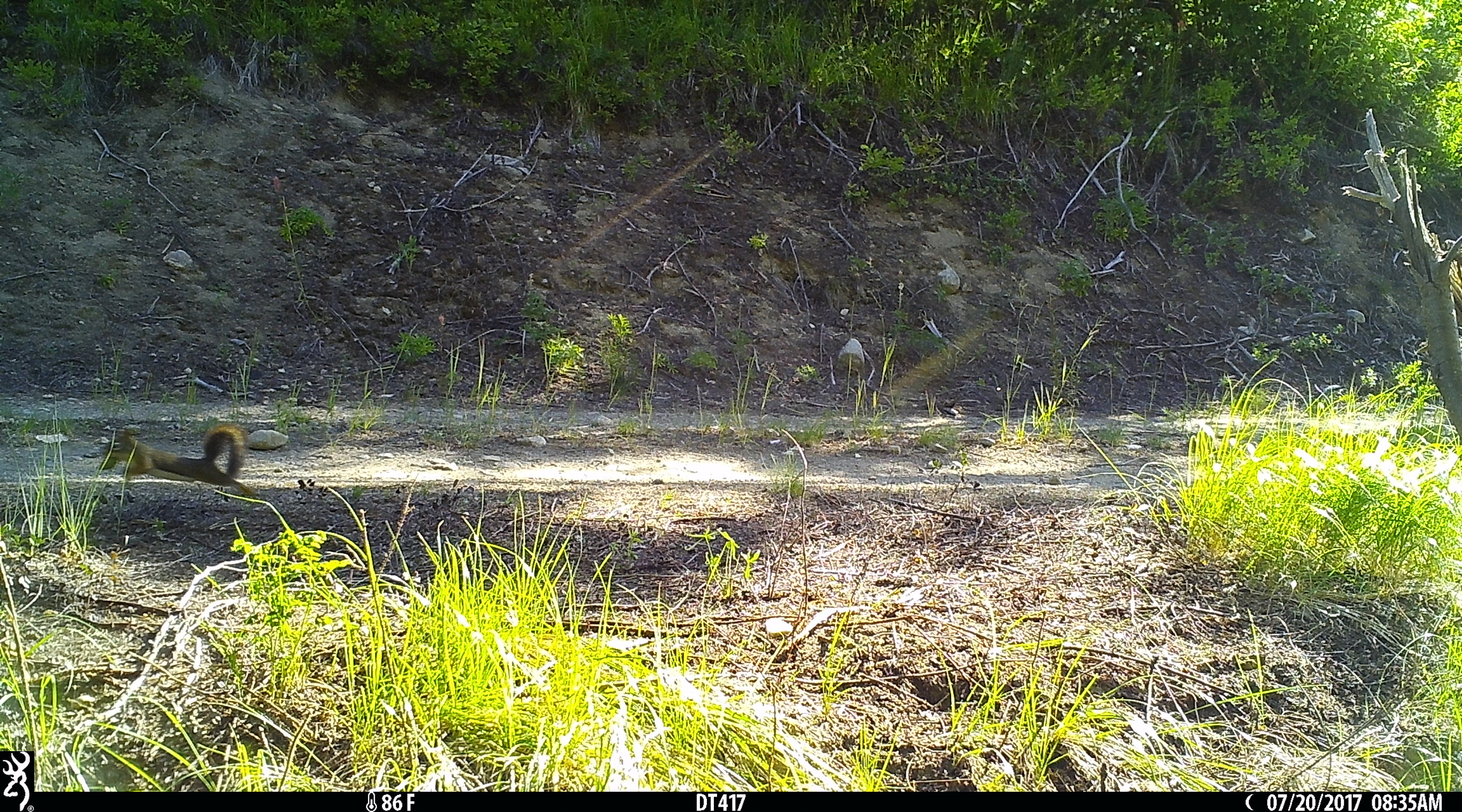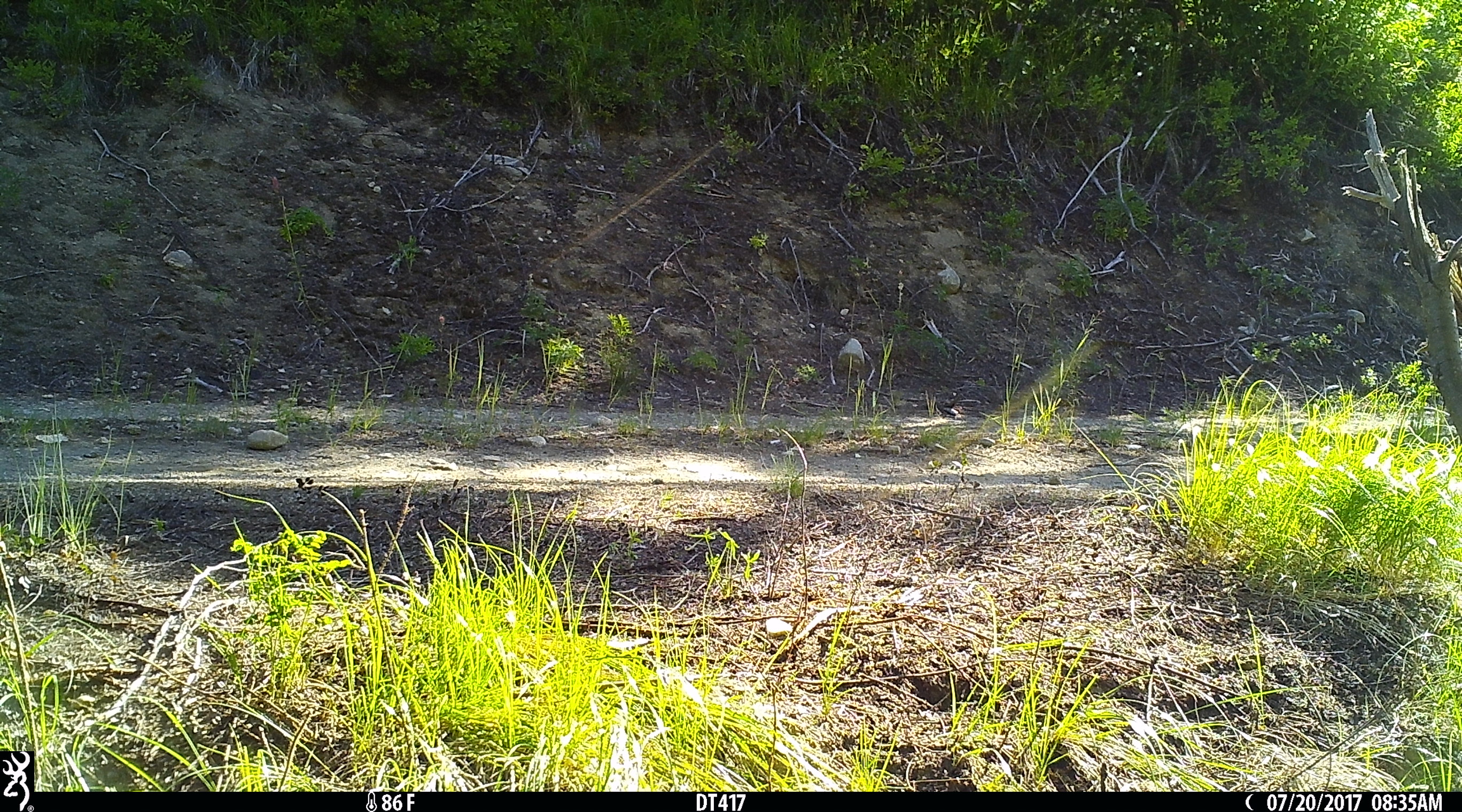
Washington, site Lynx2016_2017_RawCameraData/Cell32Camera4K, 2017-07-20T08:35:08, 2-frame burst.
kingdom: Animalia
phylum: Chordata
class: Mammalia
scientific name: Mammalia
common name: small mammal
Small mammal (Mammalia). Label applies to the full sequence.